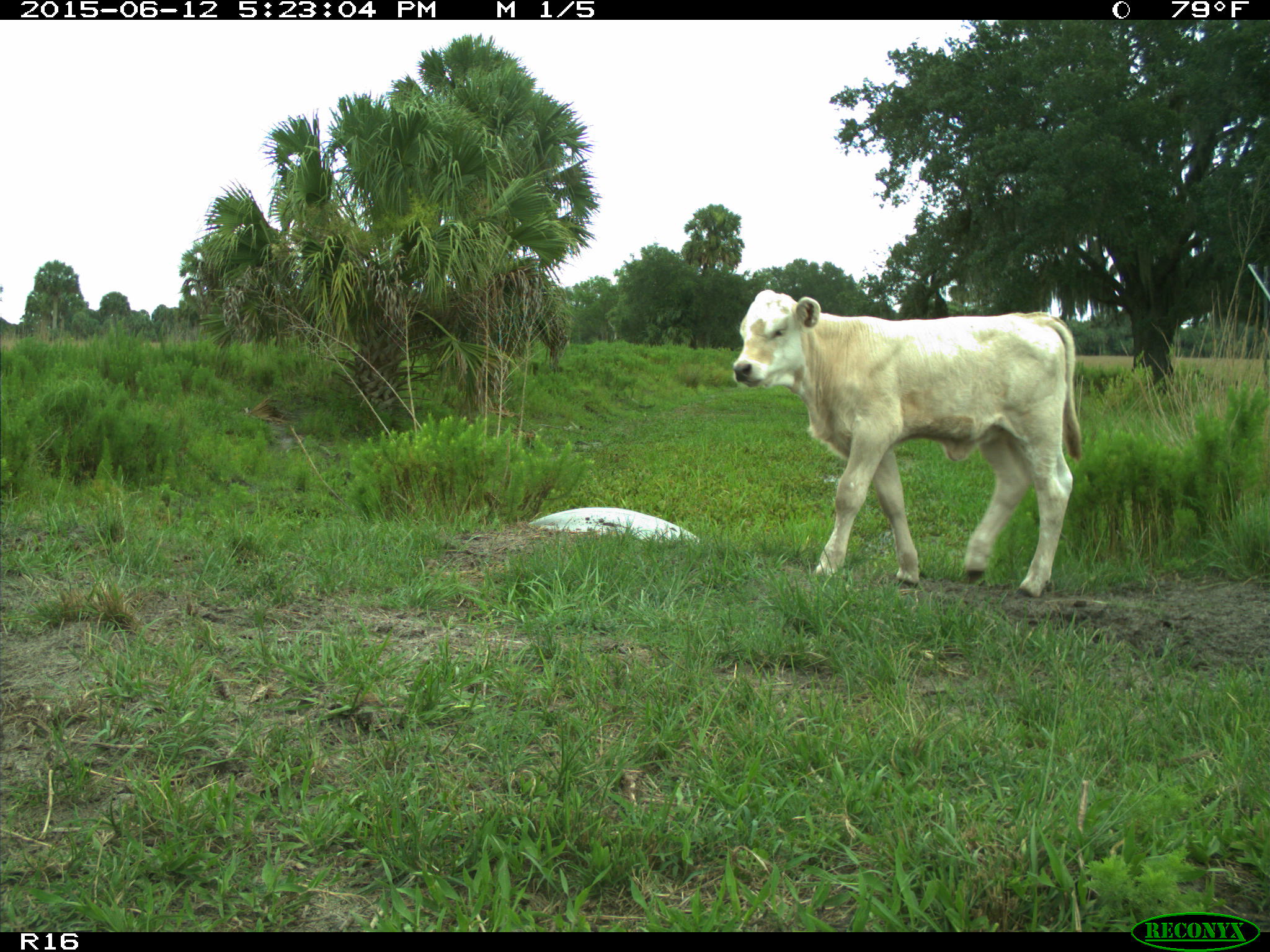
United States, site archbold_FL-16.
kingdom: Animalia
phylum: Chordata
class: Mammalia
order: Artiodactyla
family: Bovidae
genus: Bos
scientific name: Bos taurus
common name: domestic cow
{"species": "Bos taurus (domestic cow)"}